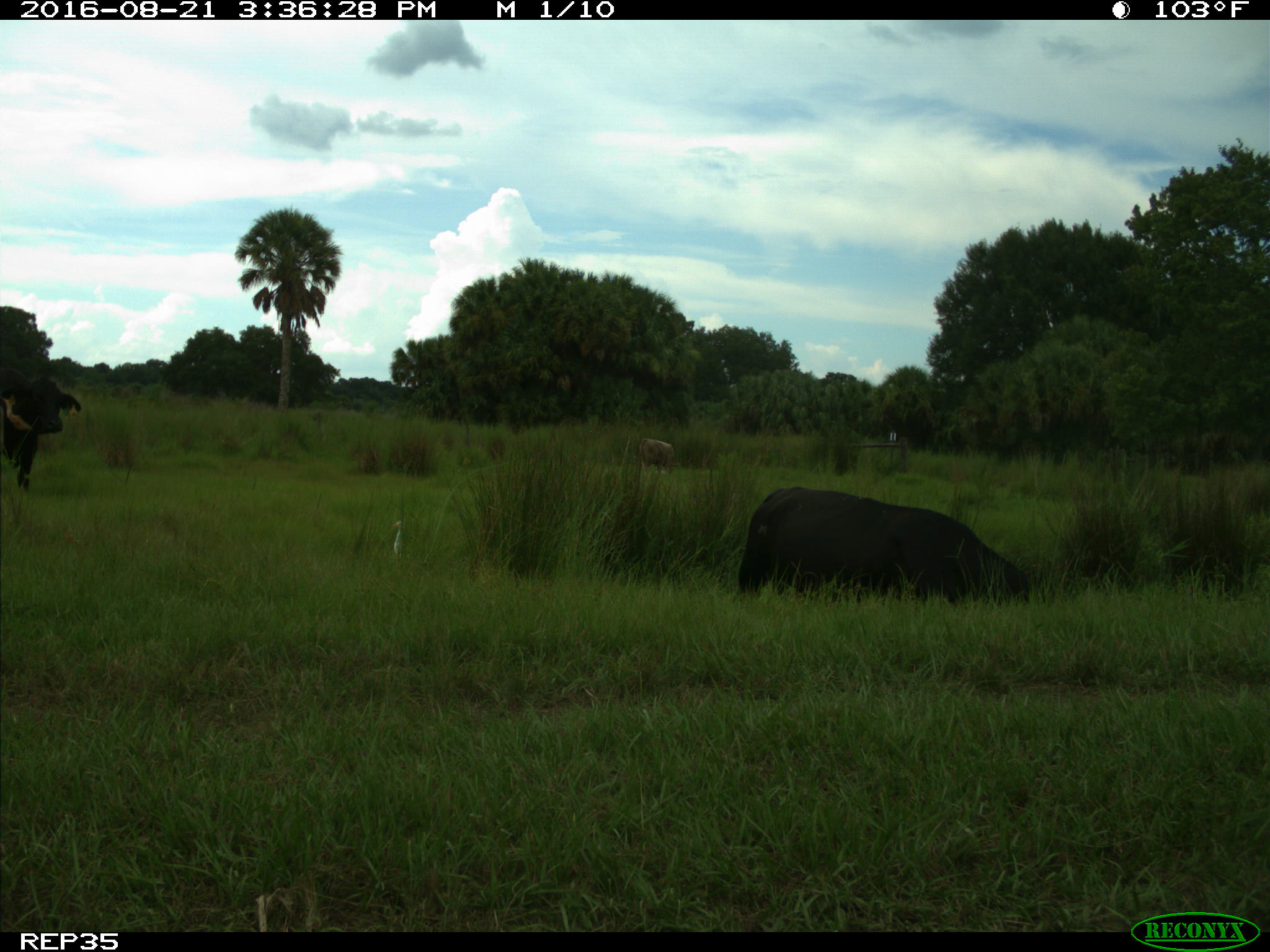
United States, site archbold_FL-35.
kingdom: Animalia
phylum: Chordata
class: Mammalia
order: Artiodactyla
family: Bovidae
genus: Bos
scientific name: Bos taurus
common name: domestic cow